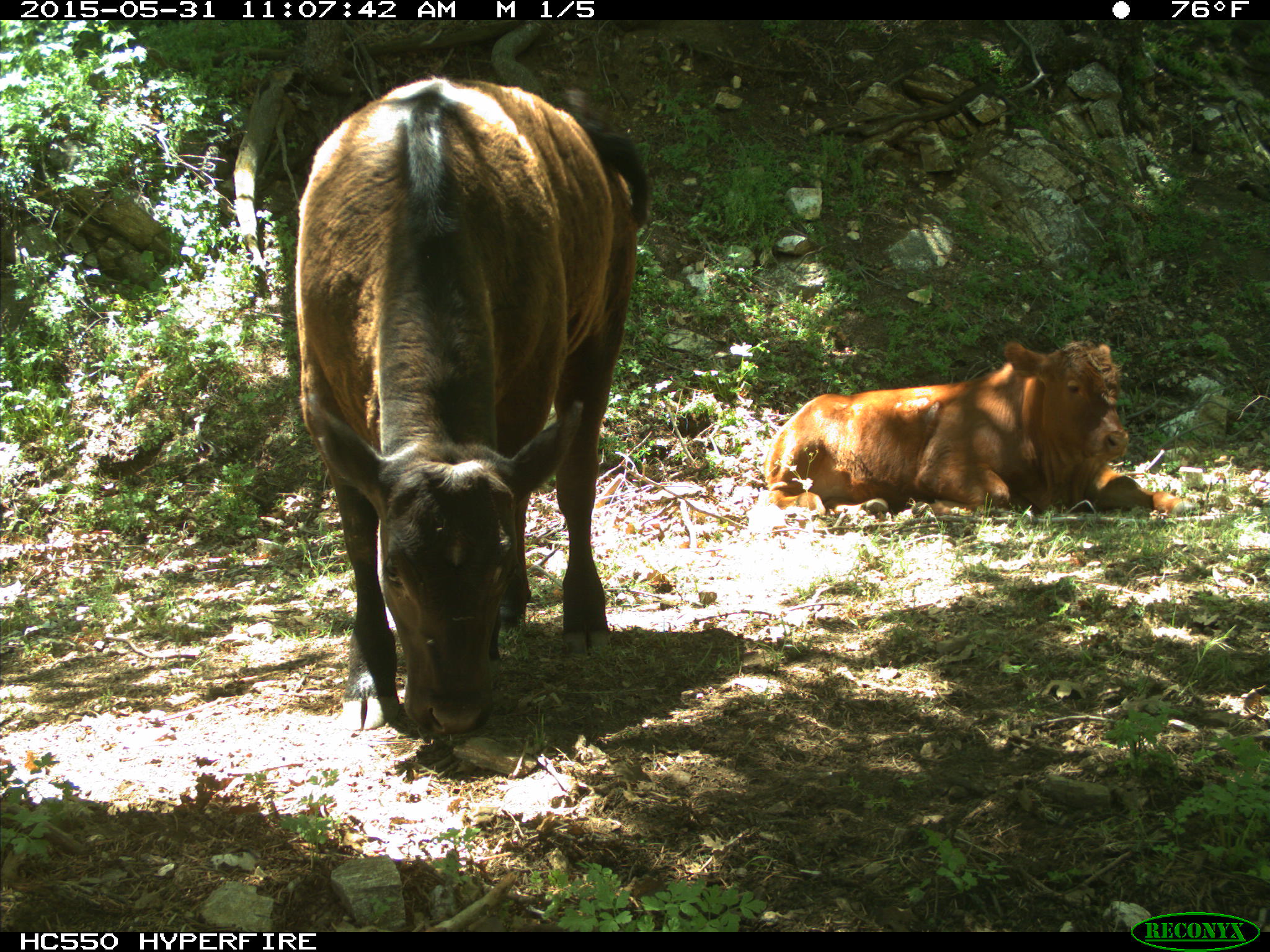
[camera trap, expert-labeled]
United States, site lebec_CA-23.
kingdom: Animalia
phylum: Chordata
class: Mammalia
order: Artiodactyla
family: Bovidae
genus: Bos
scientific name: Bos taurus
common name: domestic cow